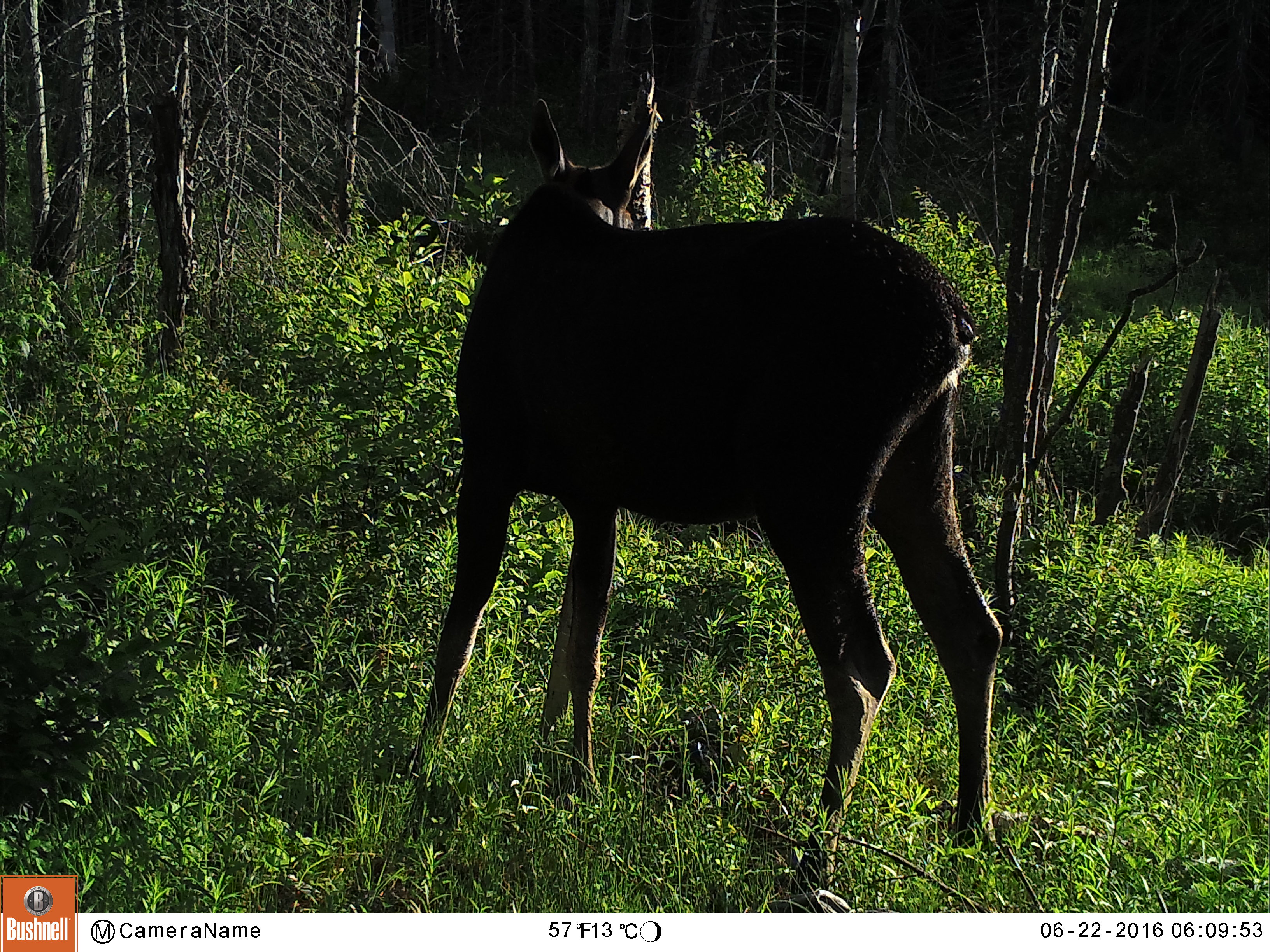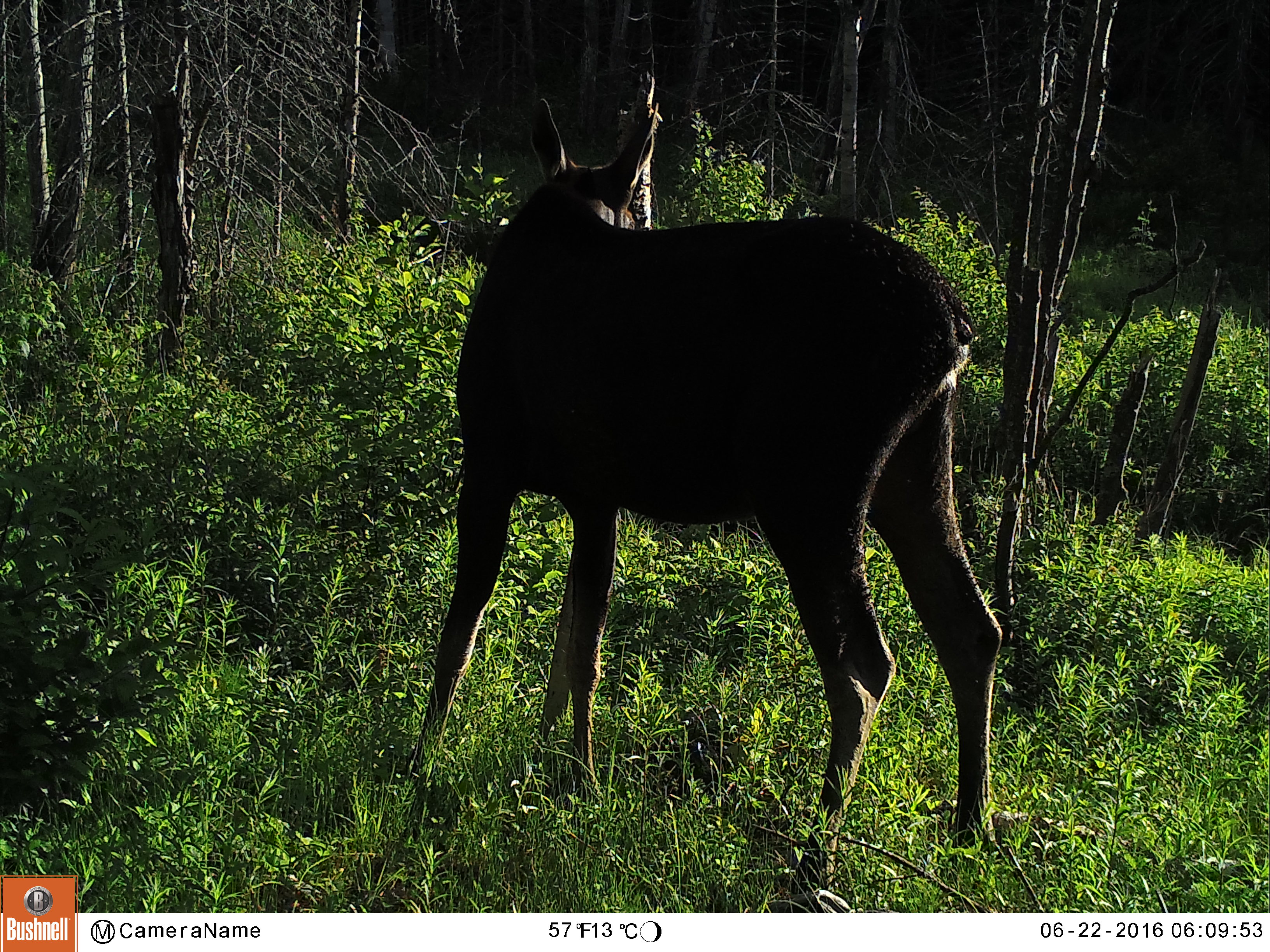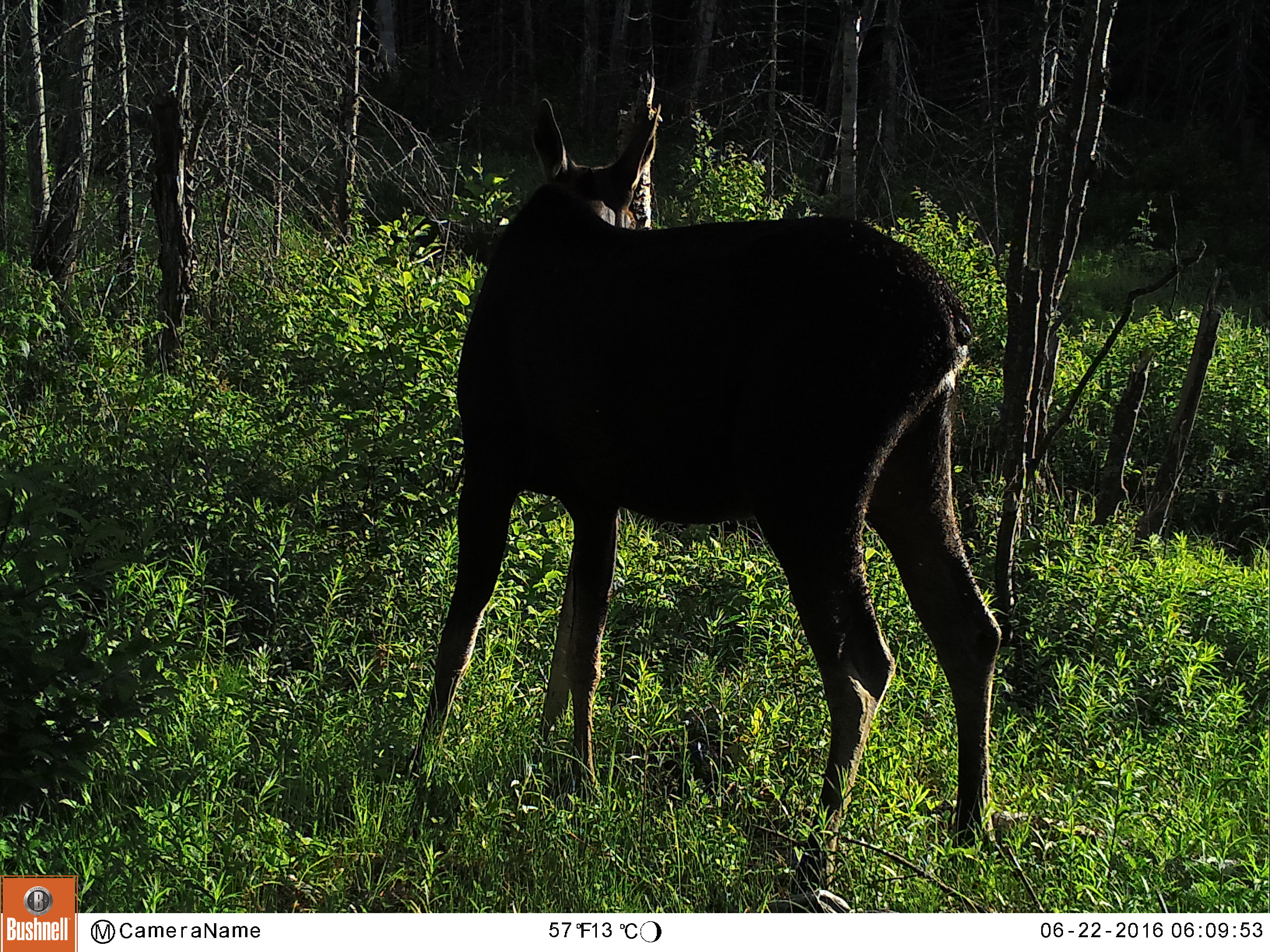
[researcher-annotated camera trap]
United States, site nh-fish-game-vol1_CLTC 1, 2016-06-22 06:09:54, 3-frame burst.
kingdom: Animalia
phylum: Chordata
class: Mammalia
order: Artiodactyla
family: Cervidae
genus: Alces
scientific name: Alces alces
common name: moose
Moose (Alces alces).